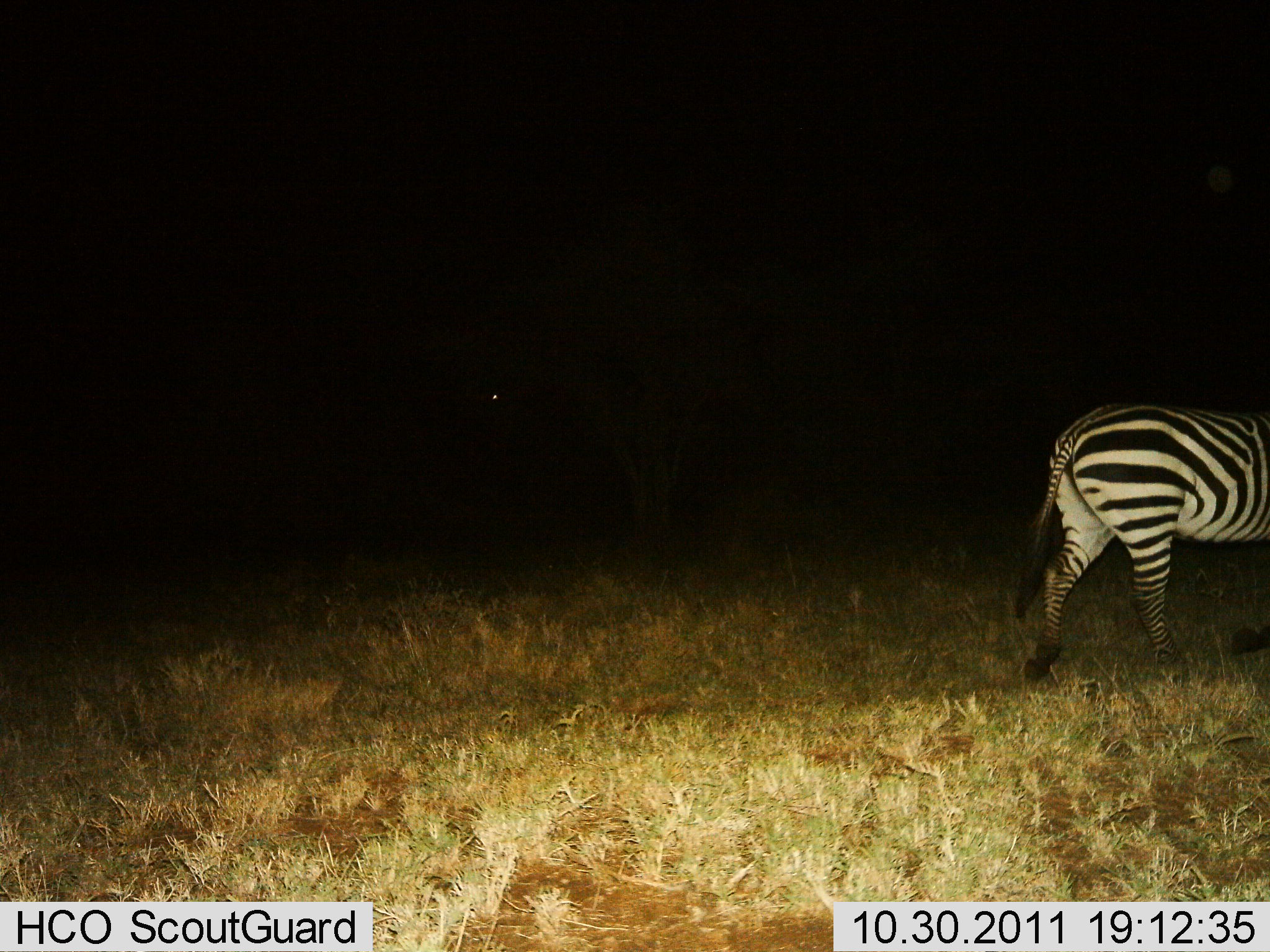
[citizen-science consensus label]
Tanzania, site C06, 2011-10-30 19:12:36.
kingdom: Animalia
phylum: Chordata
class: Mammalia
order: Perissodactyla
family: Equidae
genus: Equus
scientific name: Equus quagga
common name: plains zebra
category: zebra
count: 1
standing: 7%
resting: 0%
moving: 86%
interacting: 0%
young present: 0%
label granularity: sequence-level